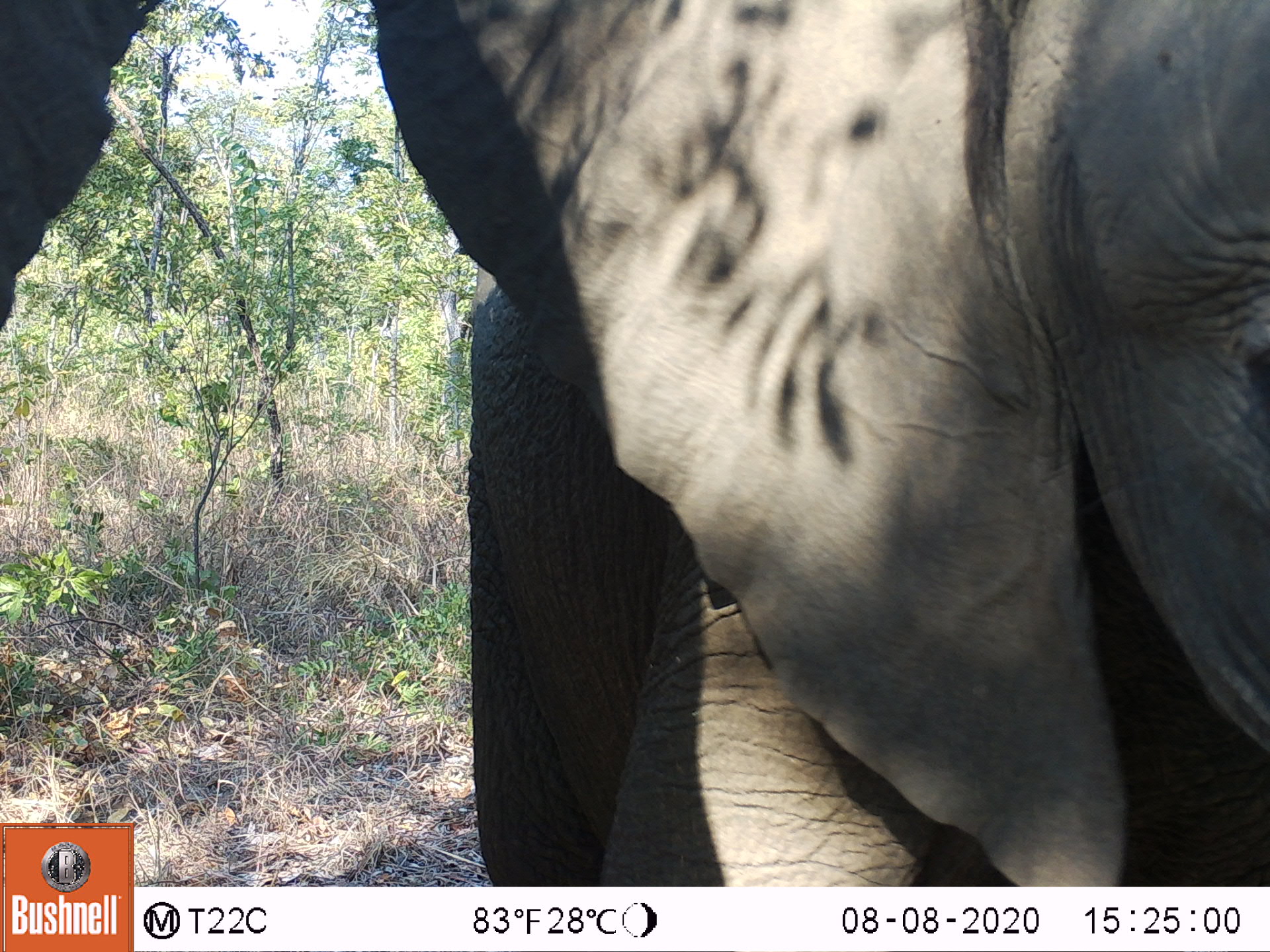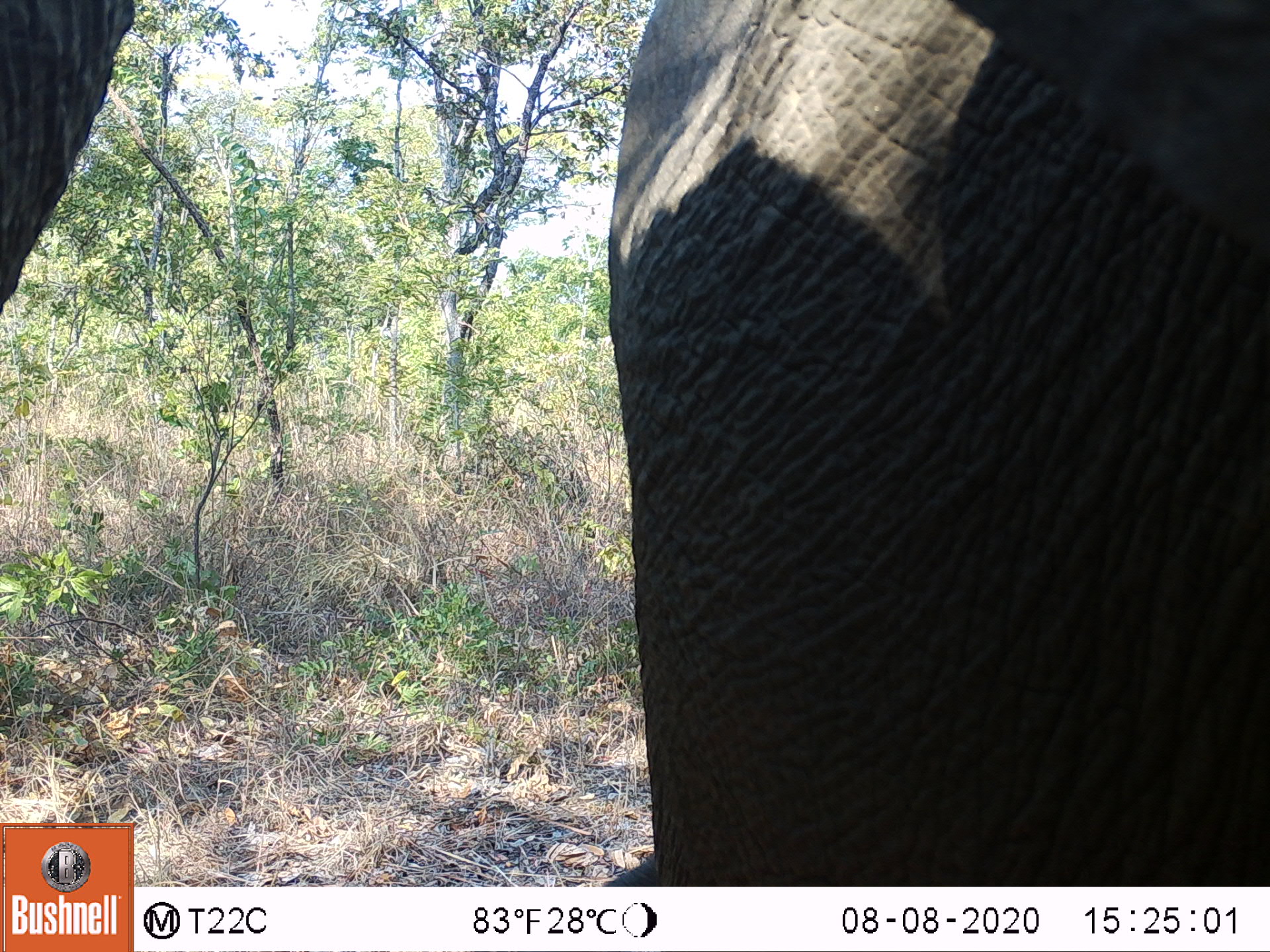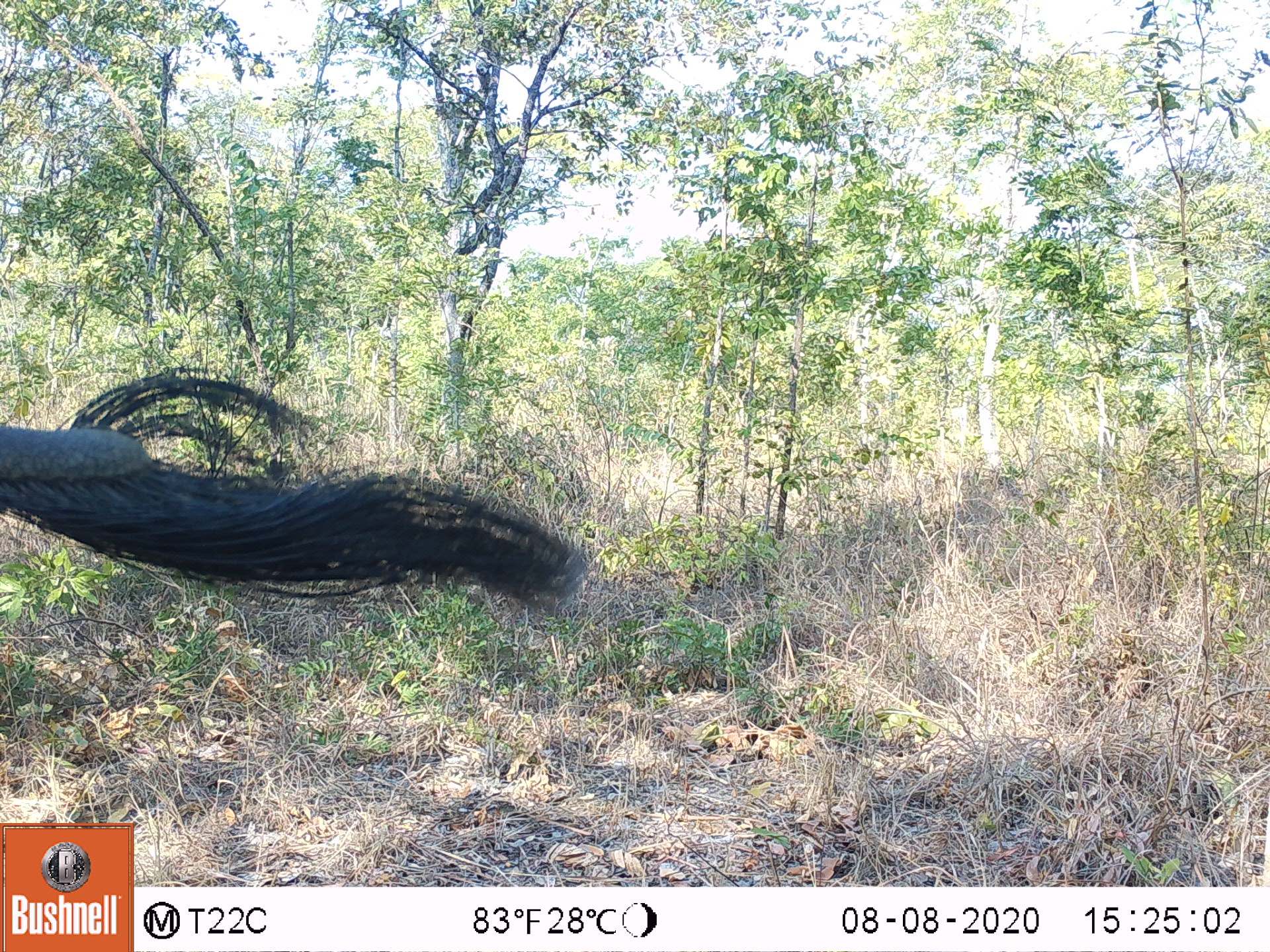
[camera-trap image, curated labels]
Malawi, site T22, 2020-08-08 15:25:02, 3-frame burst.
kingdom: Animalia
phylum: Chordata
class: Mammalia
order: Proboscidea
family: Elephantidae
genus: Loxodonta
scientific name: Loxodonta africana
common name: african savanna elephant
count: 2